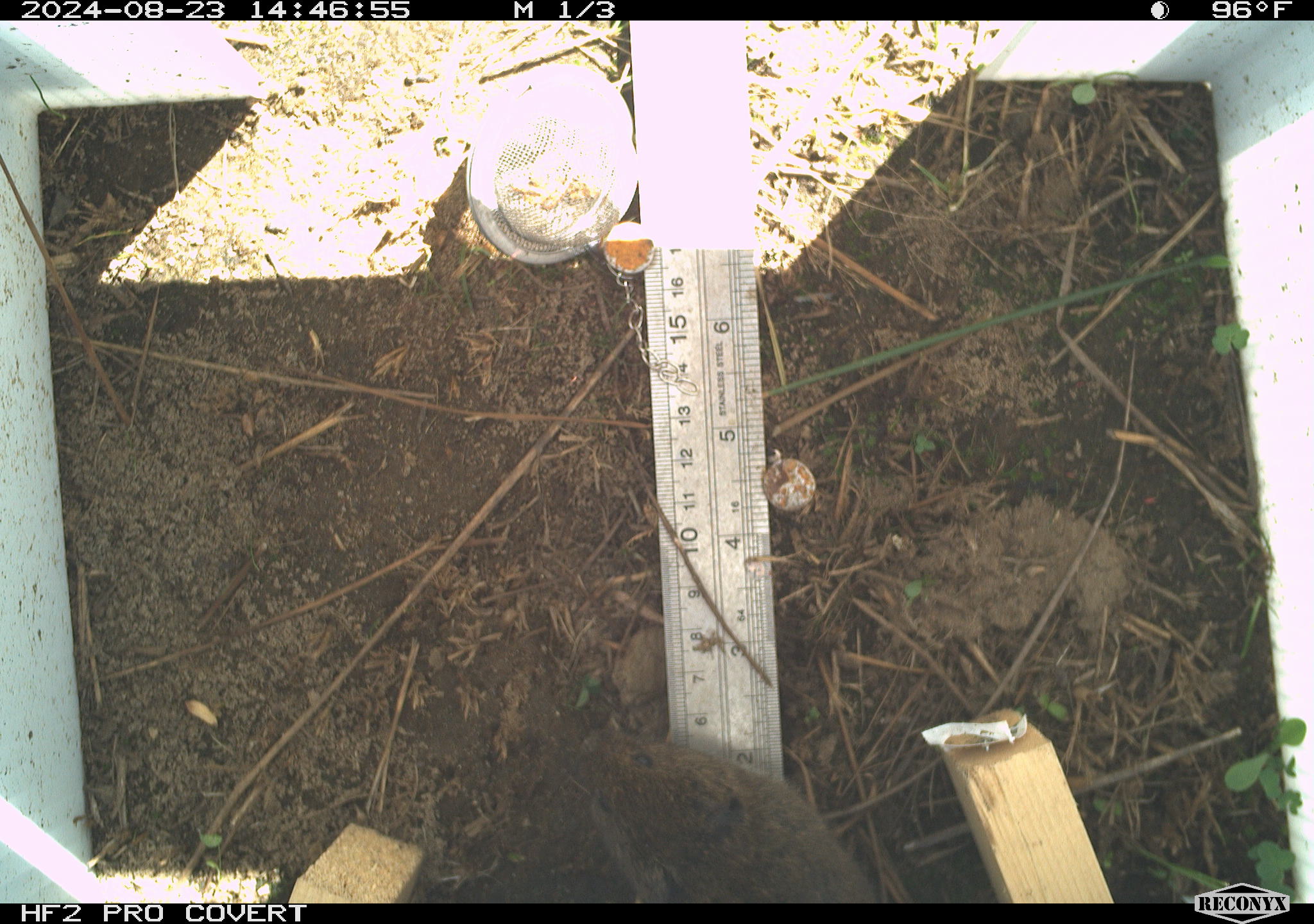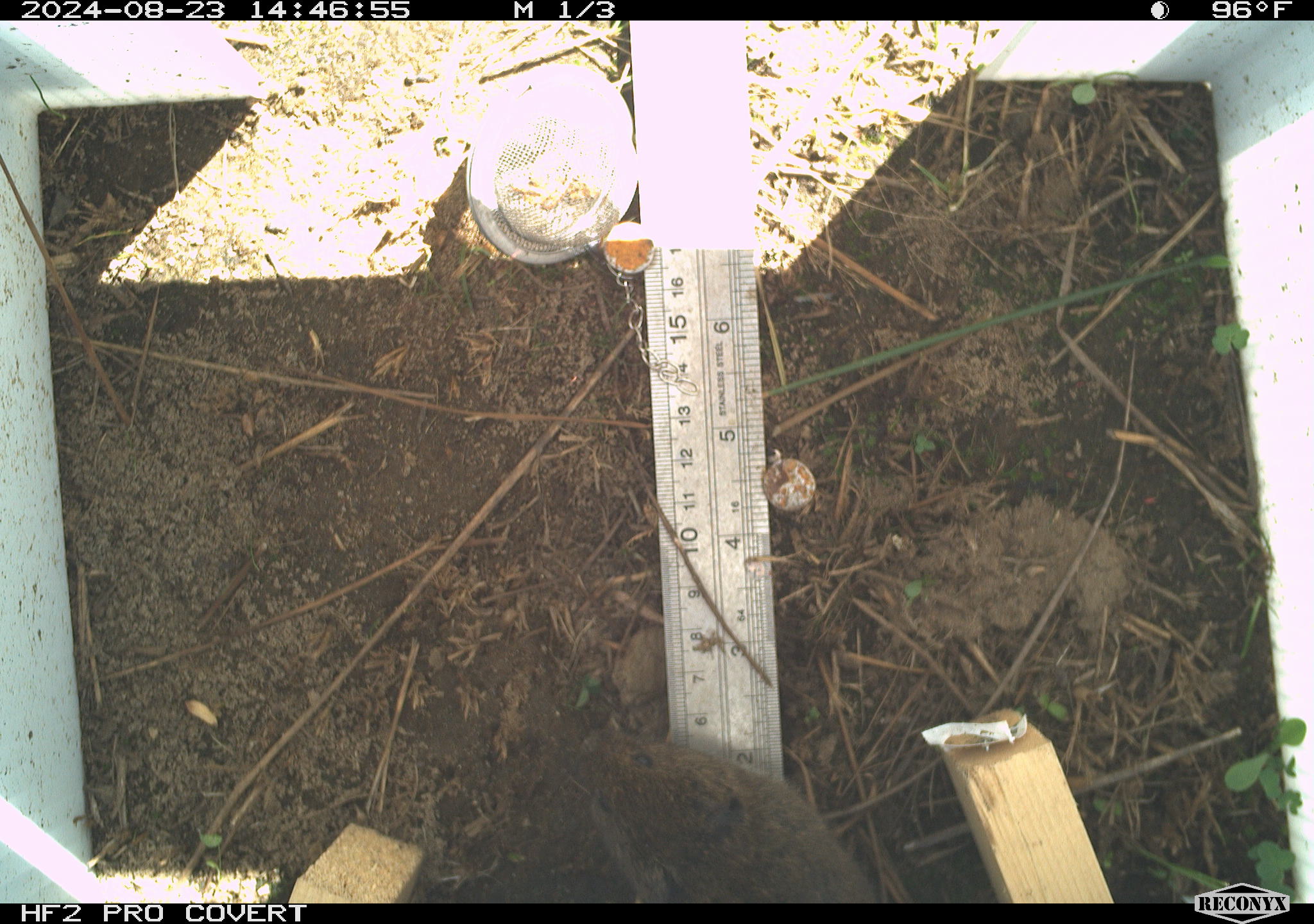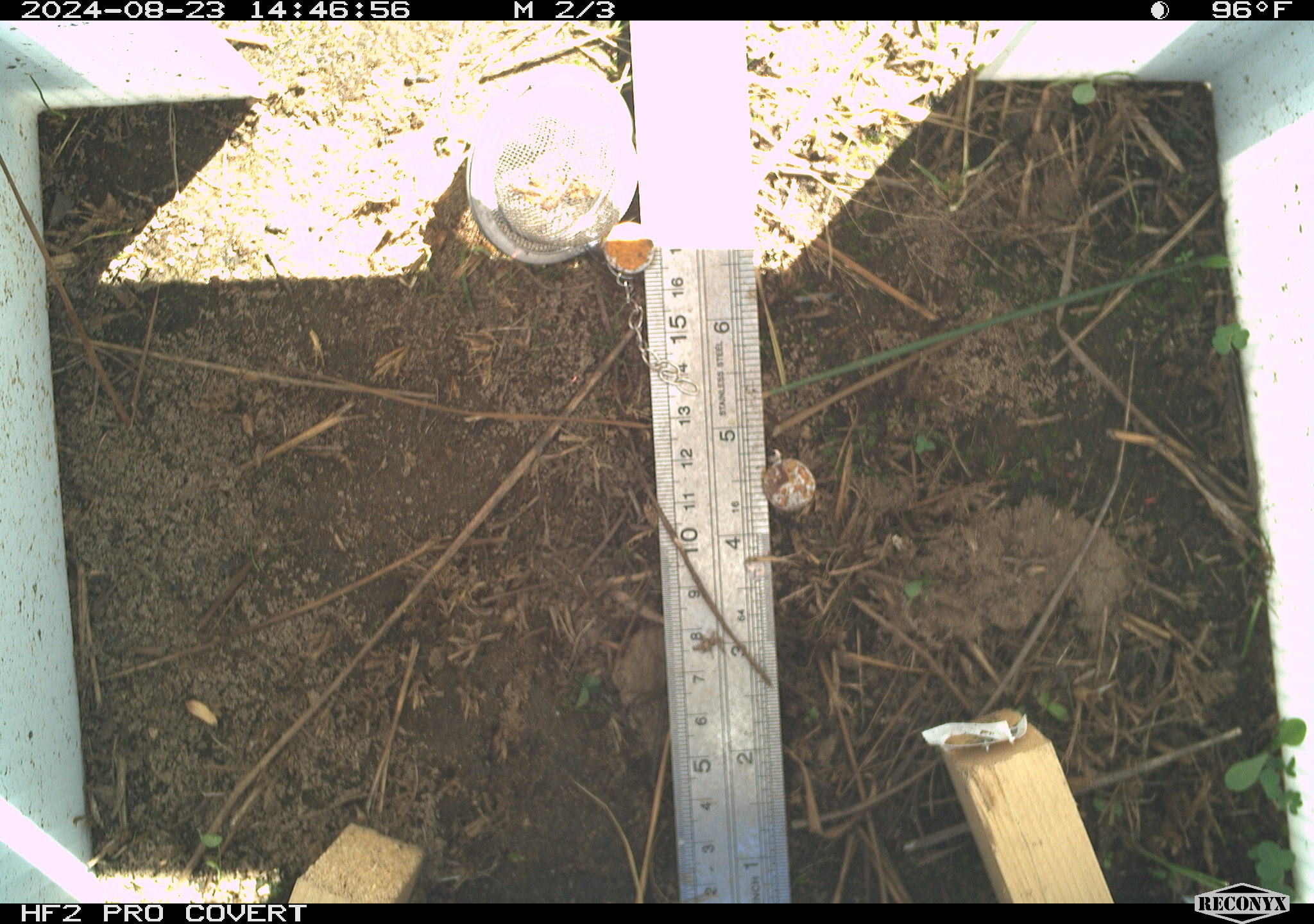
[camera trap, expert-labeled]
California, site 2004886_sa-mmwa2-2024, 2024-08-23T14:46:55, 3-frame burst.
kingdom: Animalia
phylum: Chordata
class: Mammalia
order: Rodentia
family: Cricetidae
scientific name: Arvicolinae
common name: voles, lemmings, and muskrats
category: arvicolinae subfamily